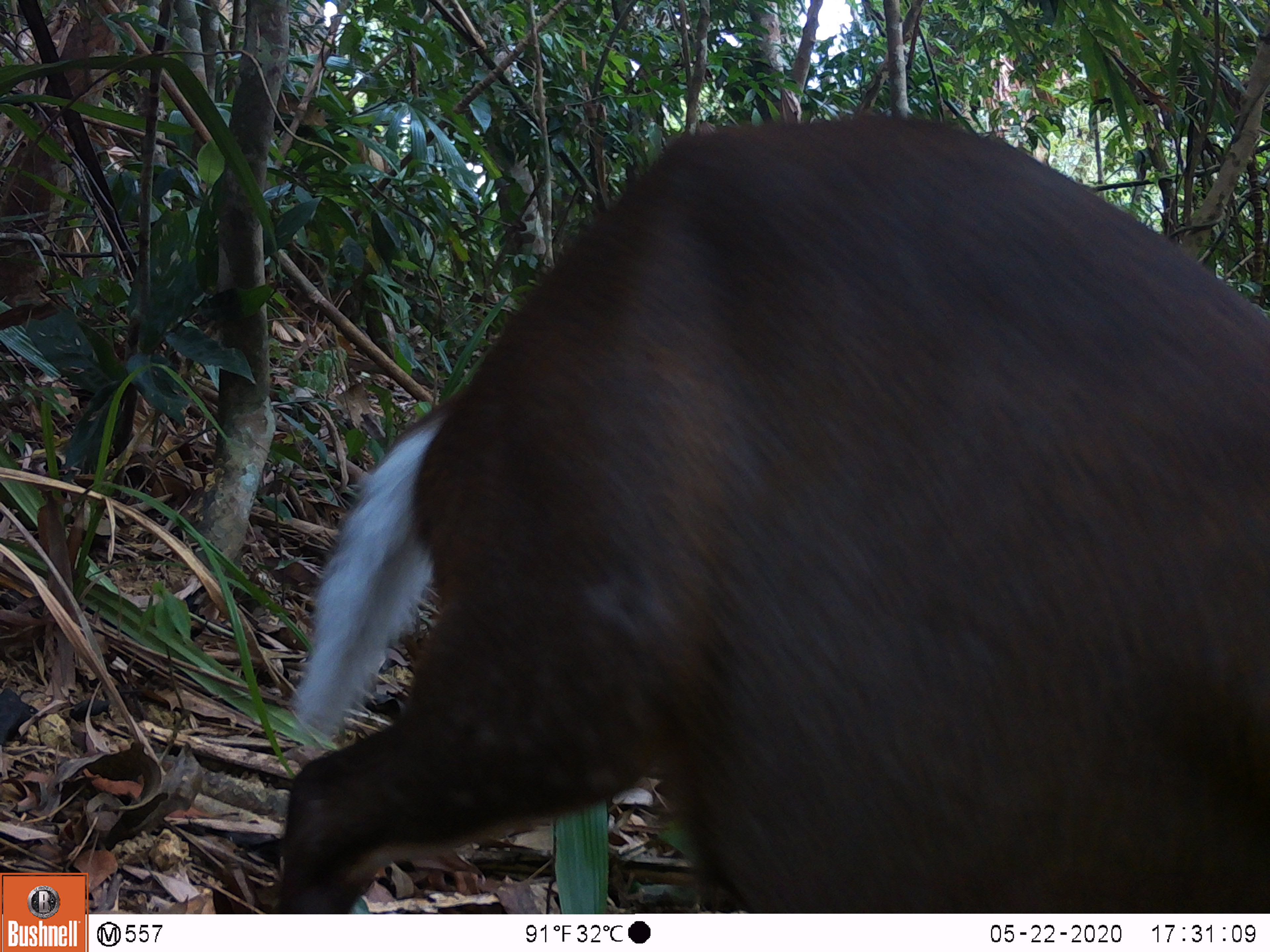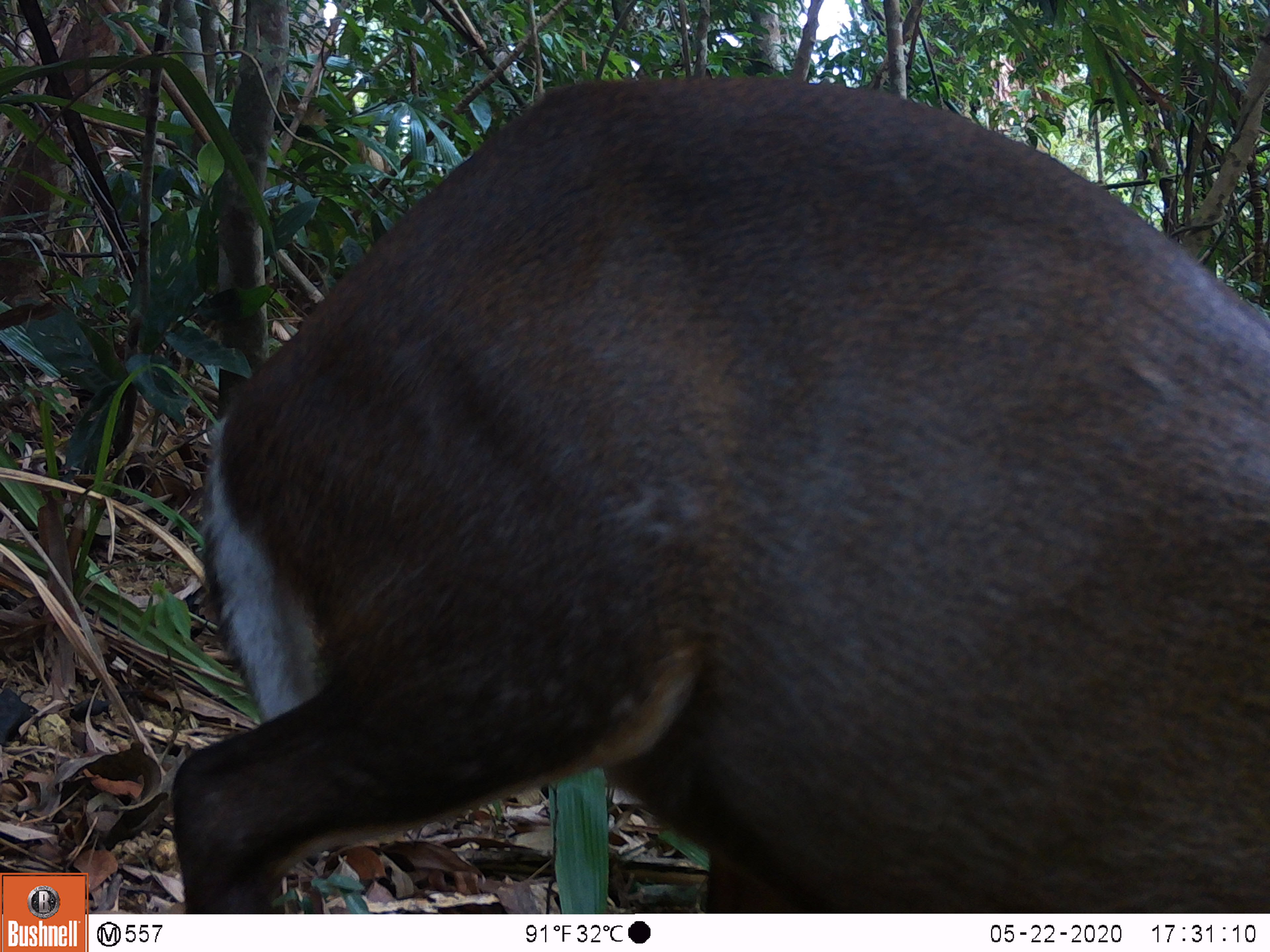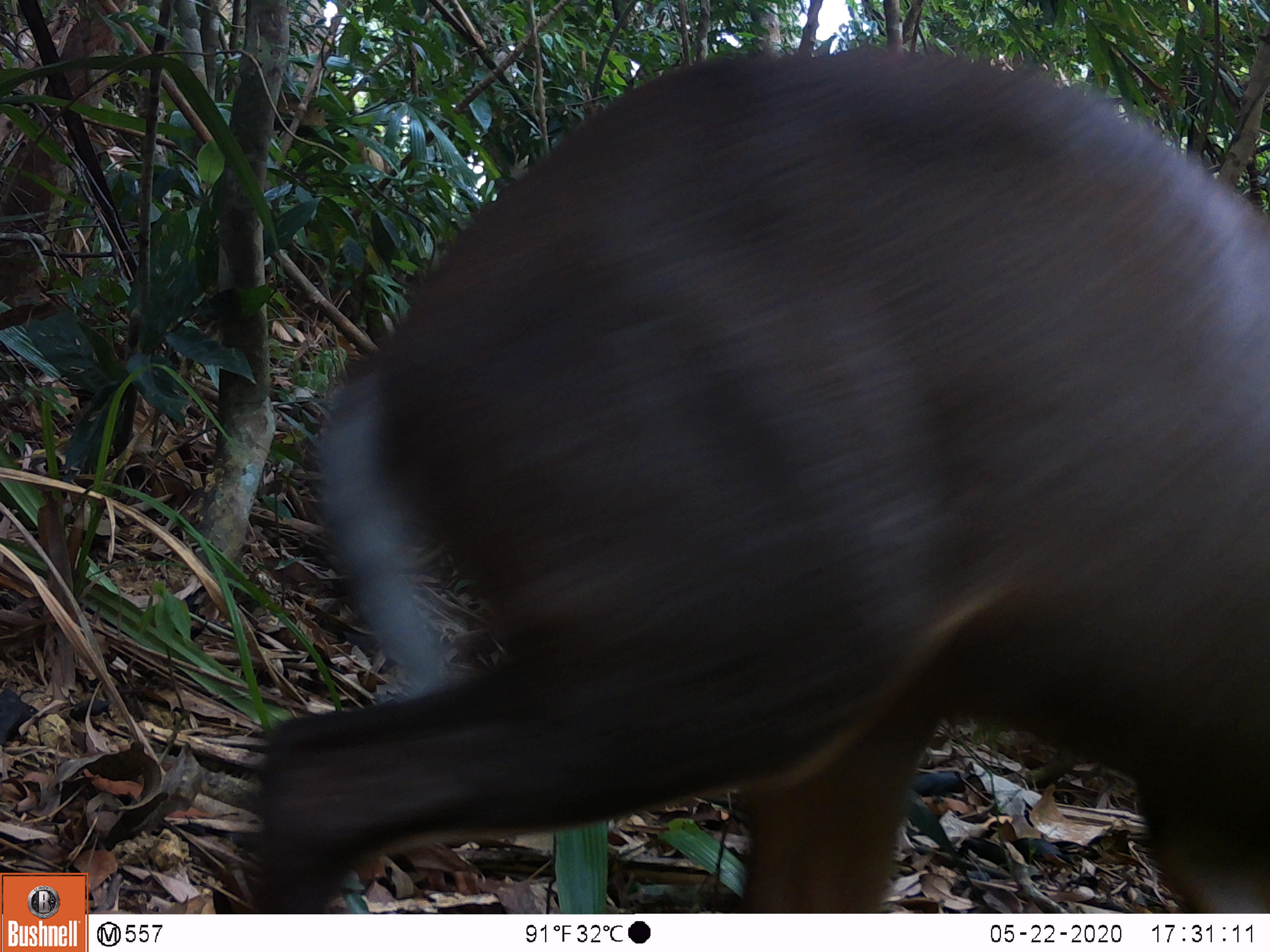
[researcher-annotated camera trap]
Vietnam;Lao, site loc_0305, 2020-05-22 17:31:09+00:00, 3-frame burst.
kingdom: Animalia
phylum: Chordata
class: Mammalia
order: Artiodactyla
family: Cervidae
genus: Muntiacus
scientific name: Muntiacus rooseveltorum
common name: roosevelt's muntjac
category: roosevelts muntjac group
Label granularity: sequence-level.